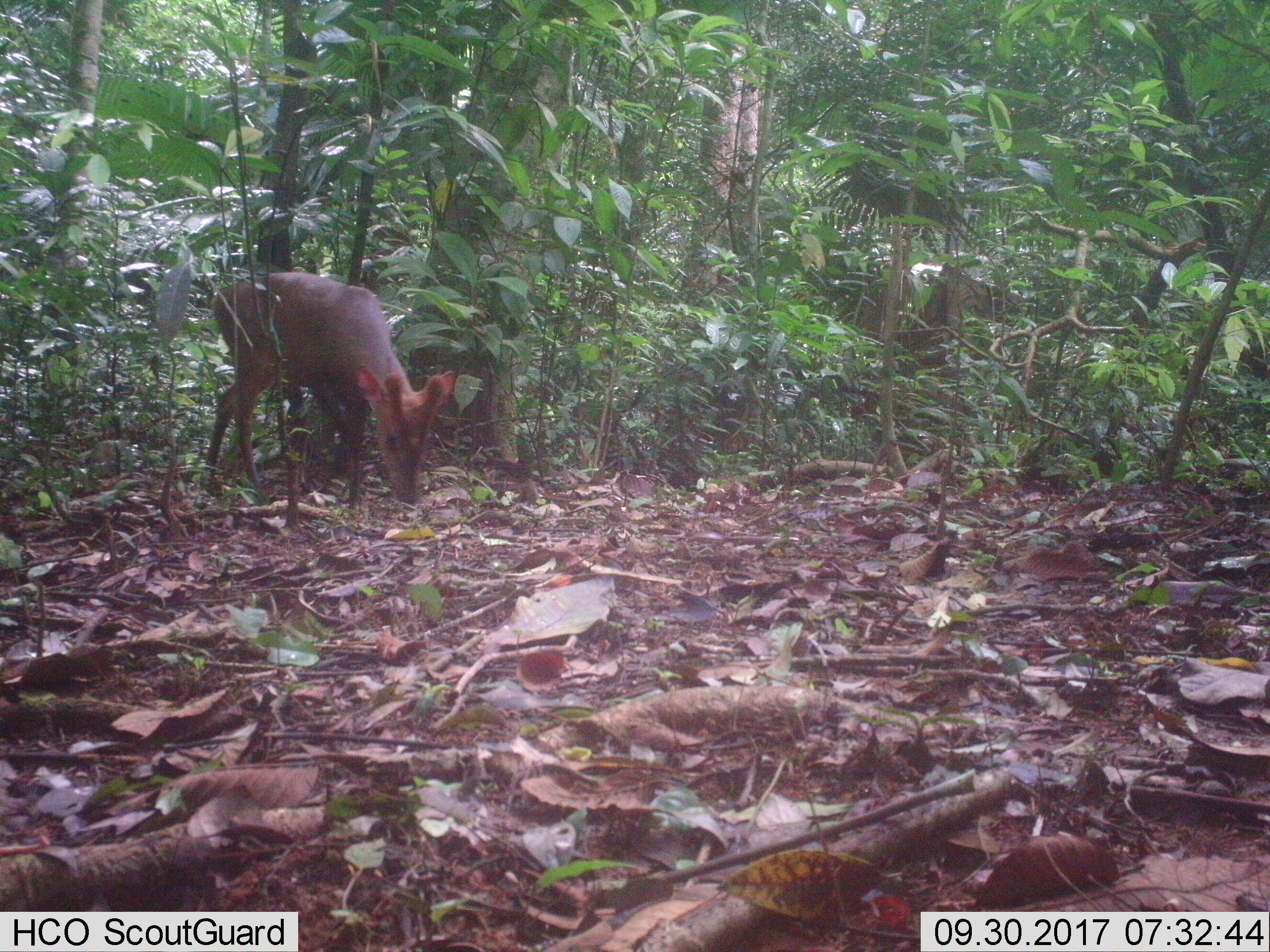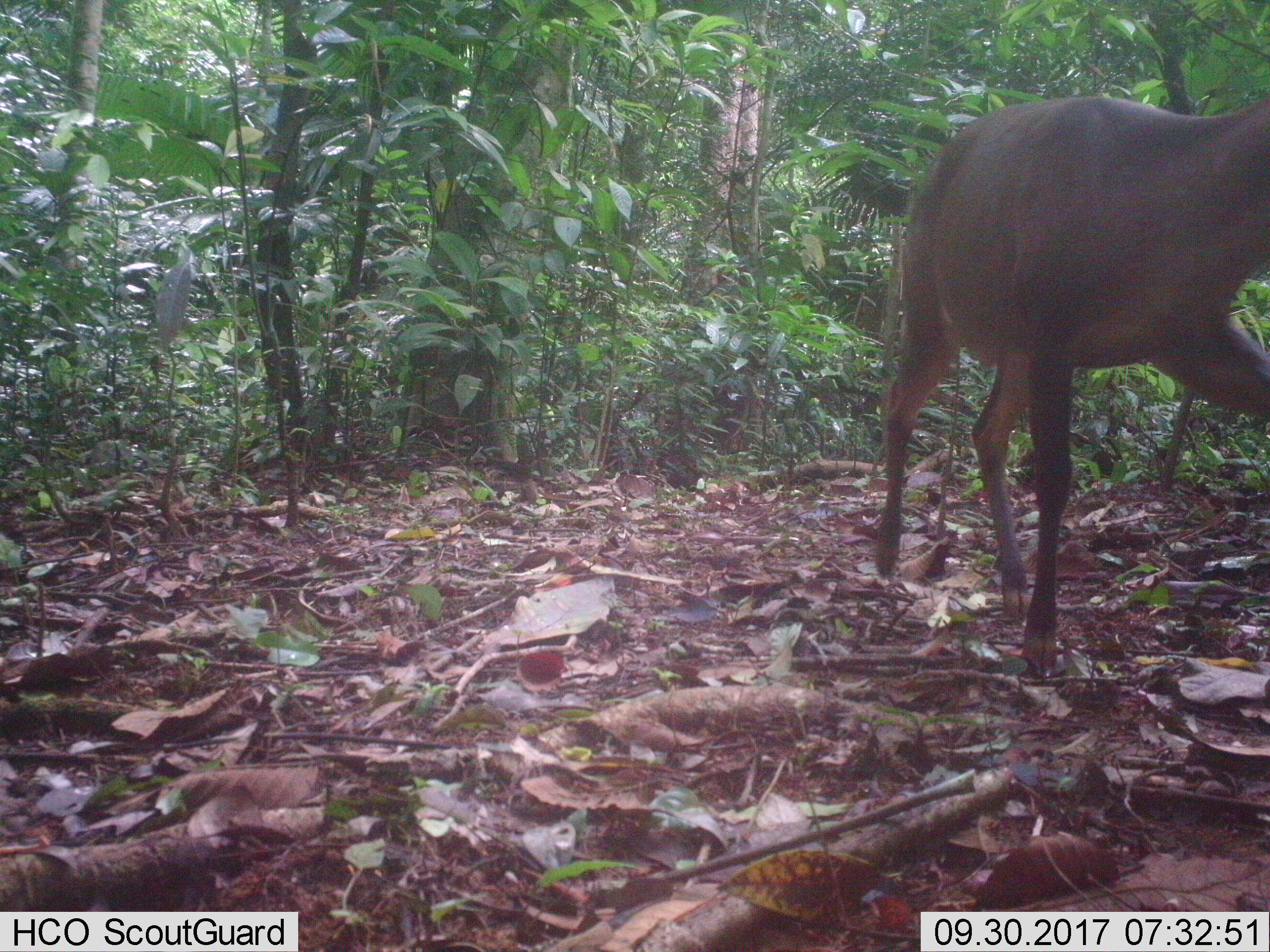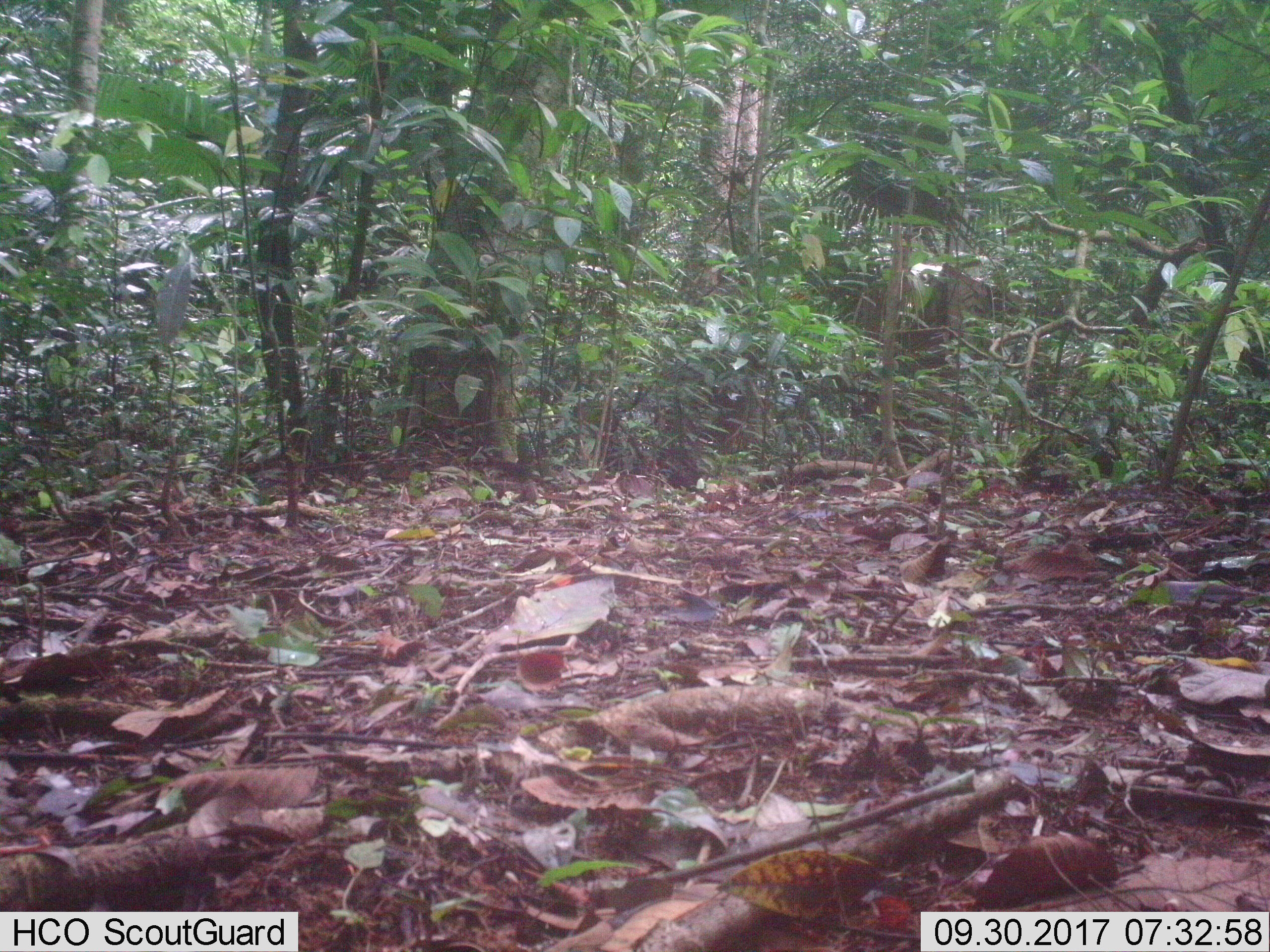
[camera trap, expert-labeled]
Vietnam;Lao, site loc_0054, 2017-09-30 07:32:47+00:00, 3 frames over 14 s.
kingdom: Animalia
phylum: Chordata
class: Mammalia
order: Artiodactyla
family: Cervidae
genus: Muntiacus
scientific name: Muntiacus vuquangensis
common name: large-antlered muntjac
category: large antlered muntjac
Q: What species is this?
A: Large antlered muntjac (large-antlered muntjac) (Muntiacus vuquangensis).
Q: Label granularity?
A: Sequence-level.